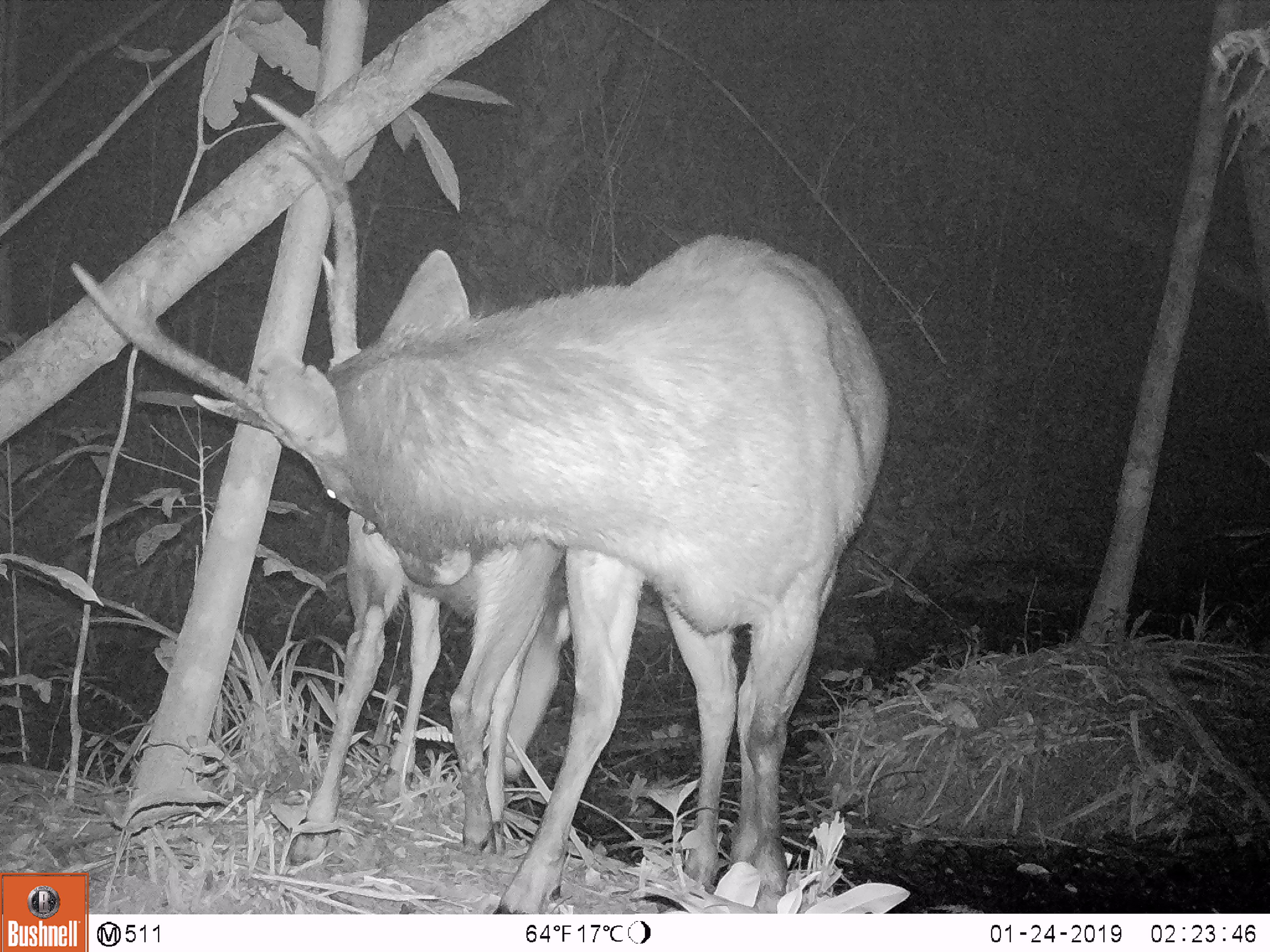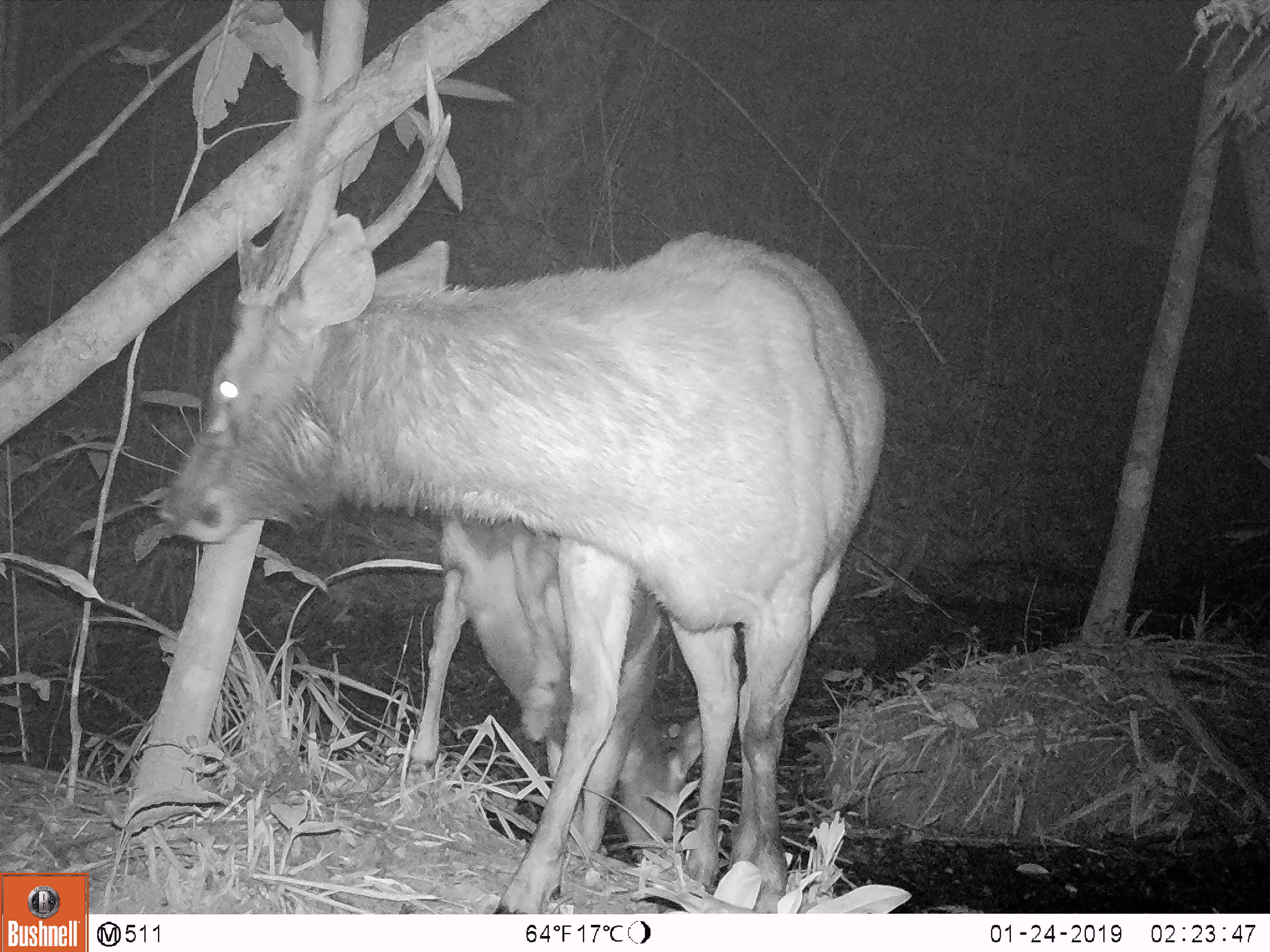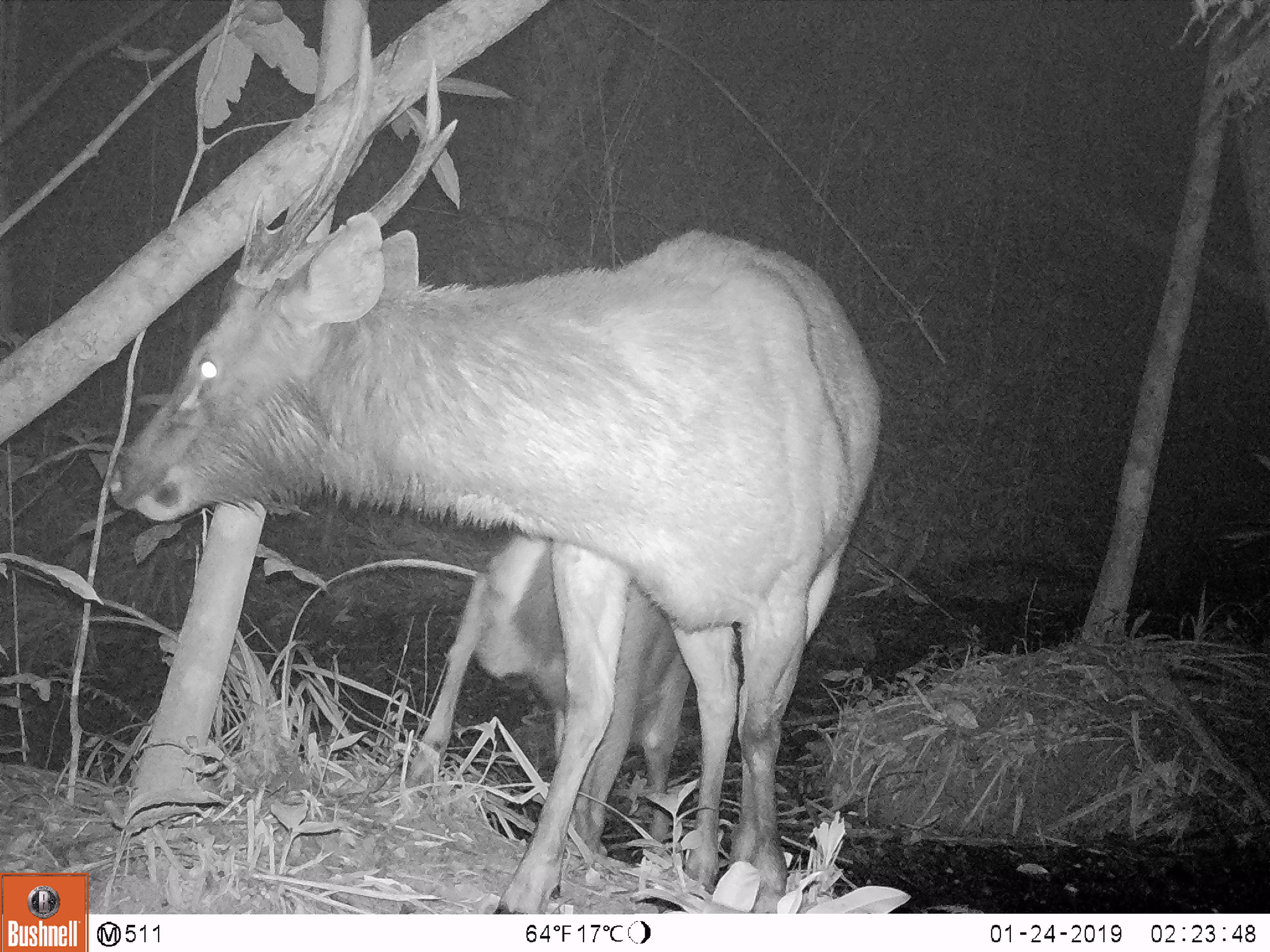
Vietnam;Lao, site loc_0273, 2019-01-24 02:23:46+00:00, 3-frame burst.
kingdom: Animalia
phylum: Chordata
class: Mammalia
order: Artiodactyla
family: Cervidae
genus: Rusa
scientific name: Rusa unicolor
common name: sambar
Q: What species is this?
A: Sambar (Rusa unicolor).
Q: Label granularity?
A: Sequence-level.